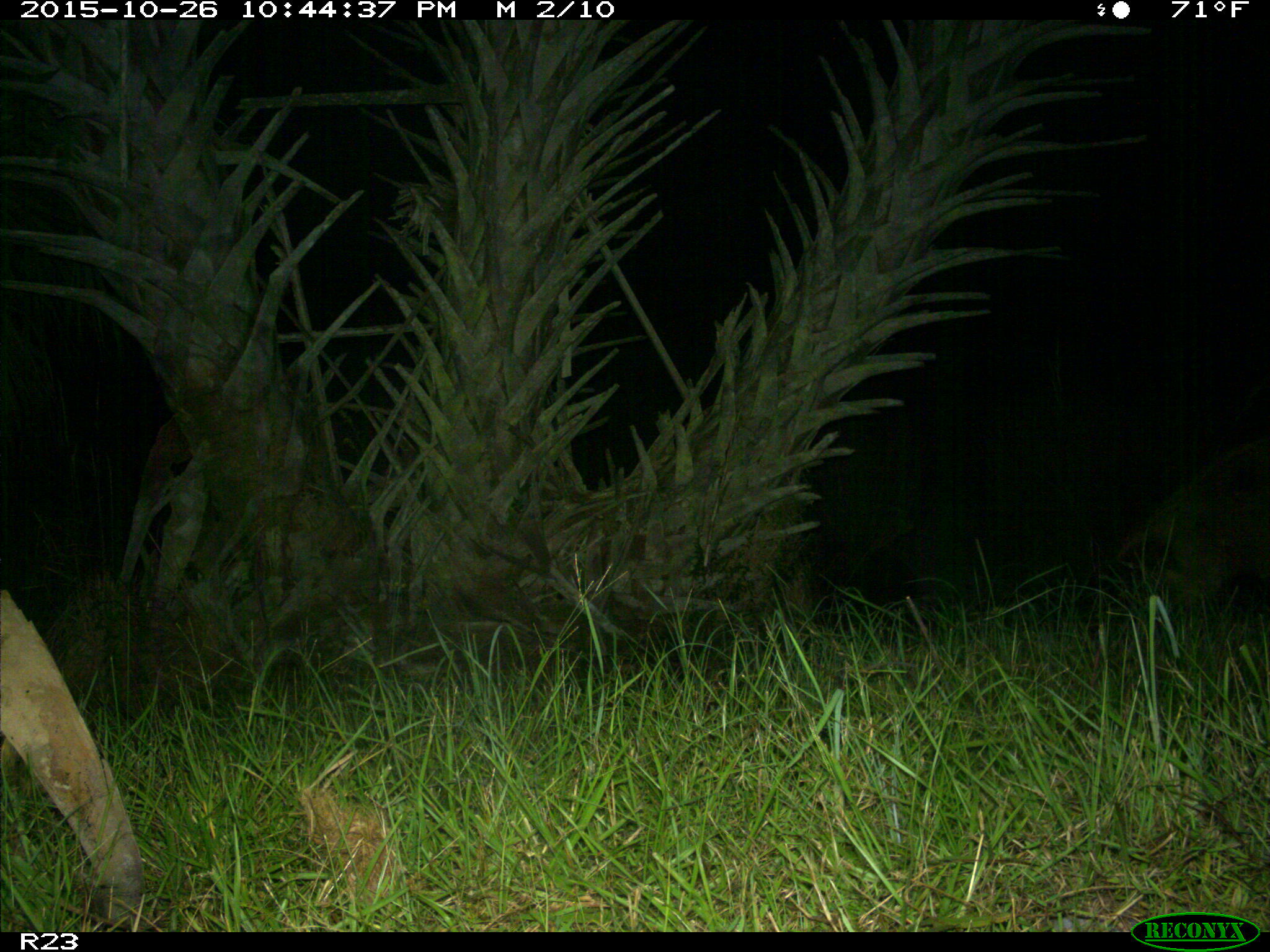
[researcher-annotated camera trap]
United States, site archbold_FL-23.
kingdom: Animalia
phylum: Chordata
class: Mammalia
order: Artiodactyla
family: Suidae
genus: Sus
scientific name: Sus scrofa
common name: wild boar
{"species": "Sus scrofa (wild boar)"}